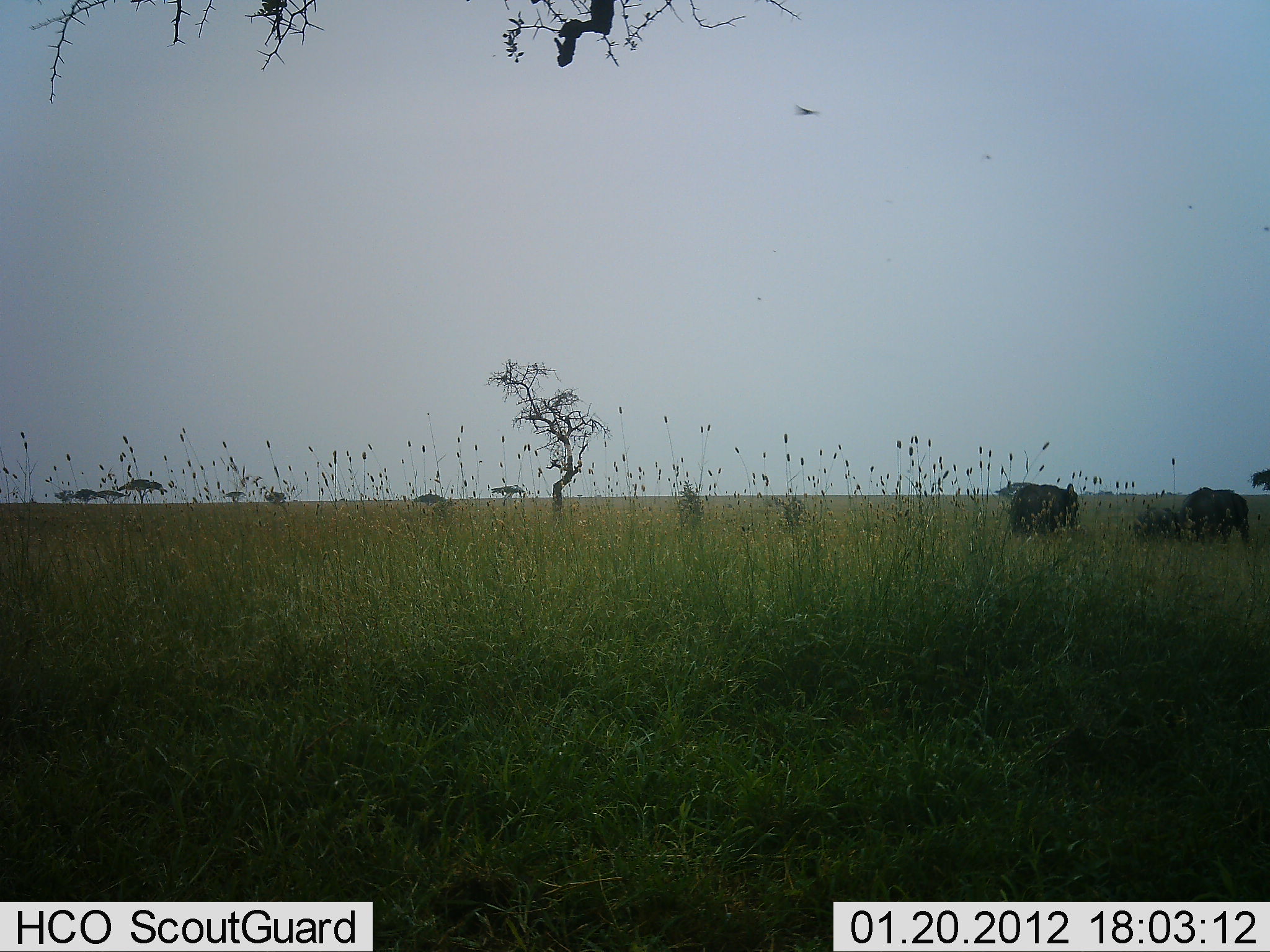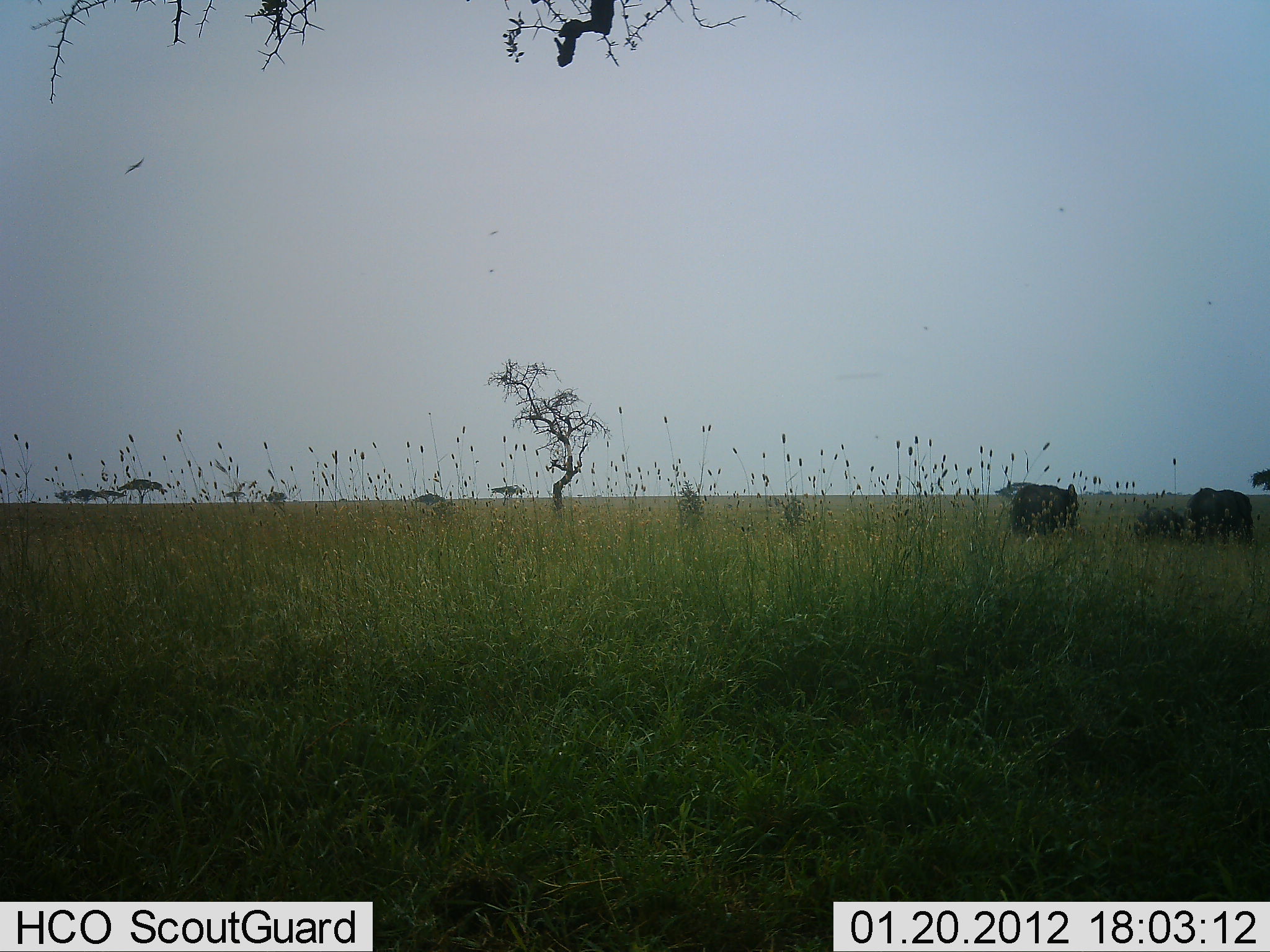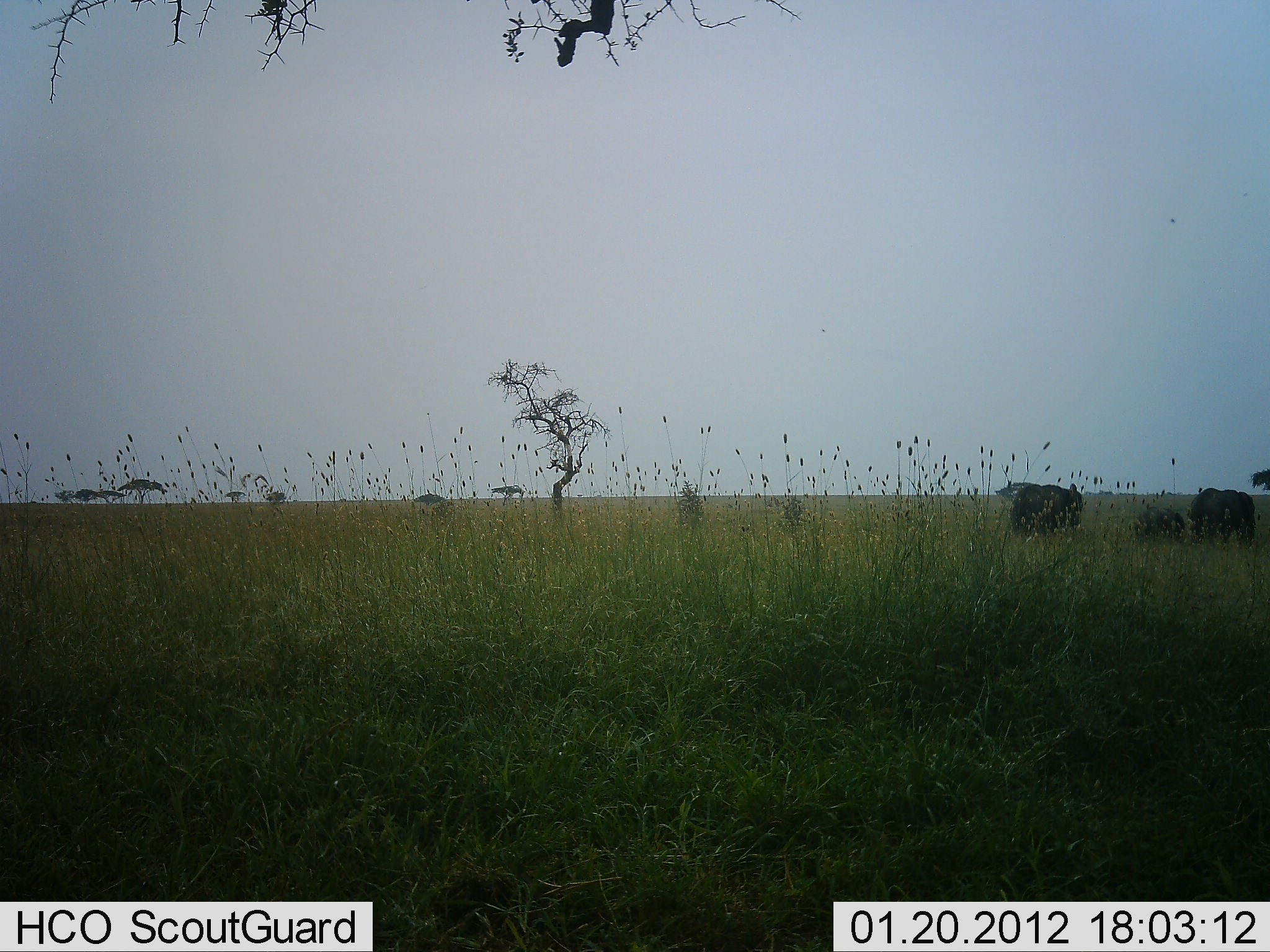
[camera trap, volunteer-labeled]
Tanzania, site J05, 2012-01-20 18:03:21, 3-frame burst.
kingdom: Animalia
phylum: Chordata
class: Mammalia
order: Proboscidea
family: Elephantidae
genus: Loxodonta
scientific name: Loxodonta africana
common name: african bush elephant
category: elephant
Elephant (african bush elephant) (Loxodonta africana), count 3. Behavior (volunteer vote fractions): standing 67%, resting 0%, moving 17%, interacting 17%. Young present (vote fraction): 33%. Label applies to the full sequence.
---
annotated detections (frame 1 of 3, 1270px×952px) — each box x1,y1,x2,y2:
animal: 1177,486,1251,549; 1006,483,1081,538; 1132,506,1183,545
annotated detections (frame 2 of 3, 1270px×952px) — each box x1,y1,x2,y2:
animal: 1184,487,1256,549; 1008,483,1079,538; 1133,506,1186,544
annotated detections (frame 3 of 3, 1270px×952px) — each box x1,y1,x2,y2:
animal: 1009,482,1084,541; 1186,487,1256,549; 1133,506,1188,545